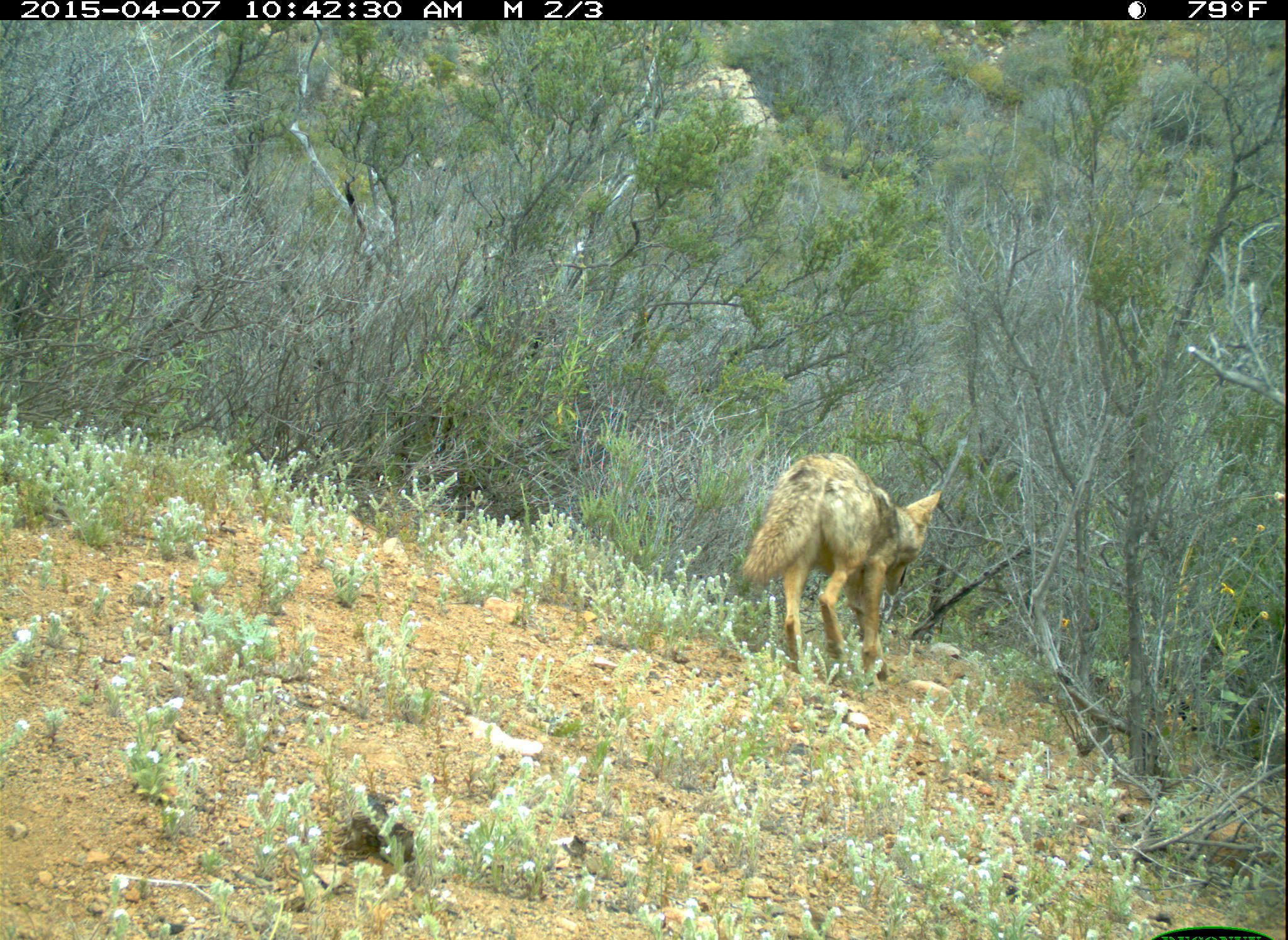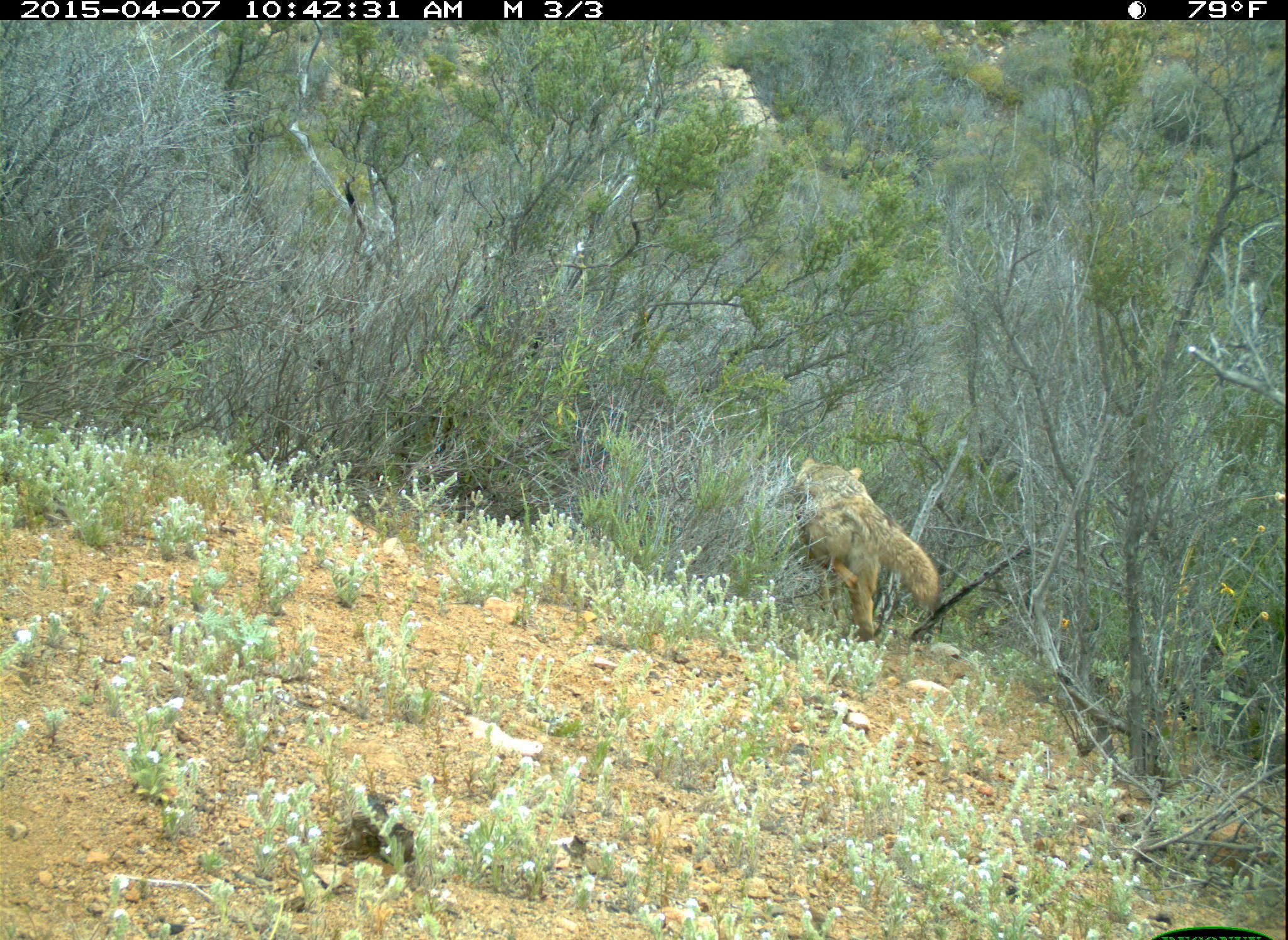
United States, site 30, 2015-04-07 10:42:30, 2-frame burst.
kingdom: Animalia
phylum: Chordata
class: Mammalia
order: Carnivora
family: Canidae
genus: Canis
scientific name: Canis latrans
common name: coyote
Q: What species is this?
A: Coyote (Canis latrans).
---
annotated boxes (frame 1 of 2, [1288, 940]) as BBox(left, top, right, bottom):
coyote: BBox(741, 451, 943, 683)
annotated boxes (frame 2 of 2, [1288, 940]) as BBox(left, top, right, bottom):
coyote: BBox(792, 456, 940, 643)